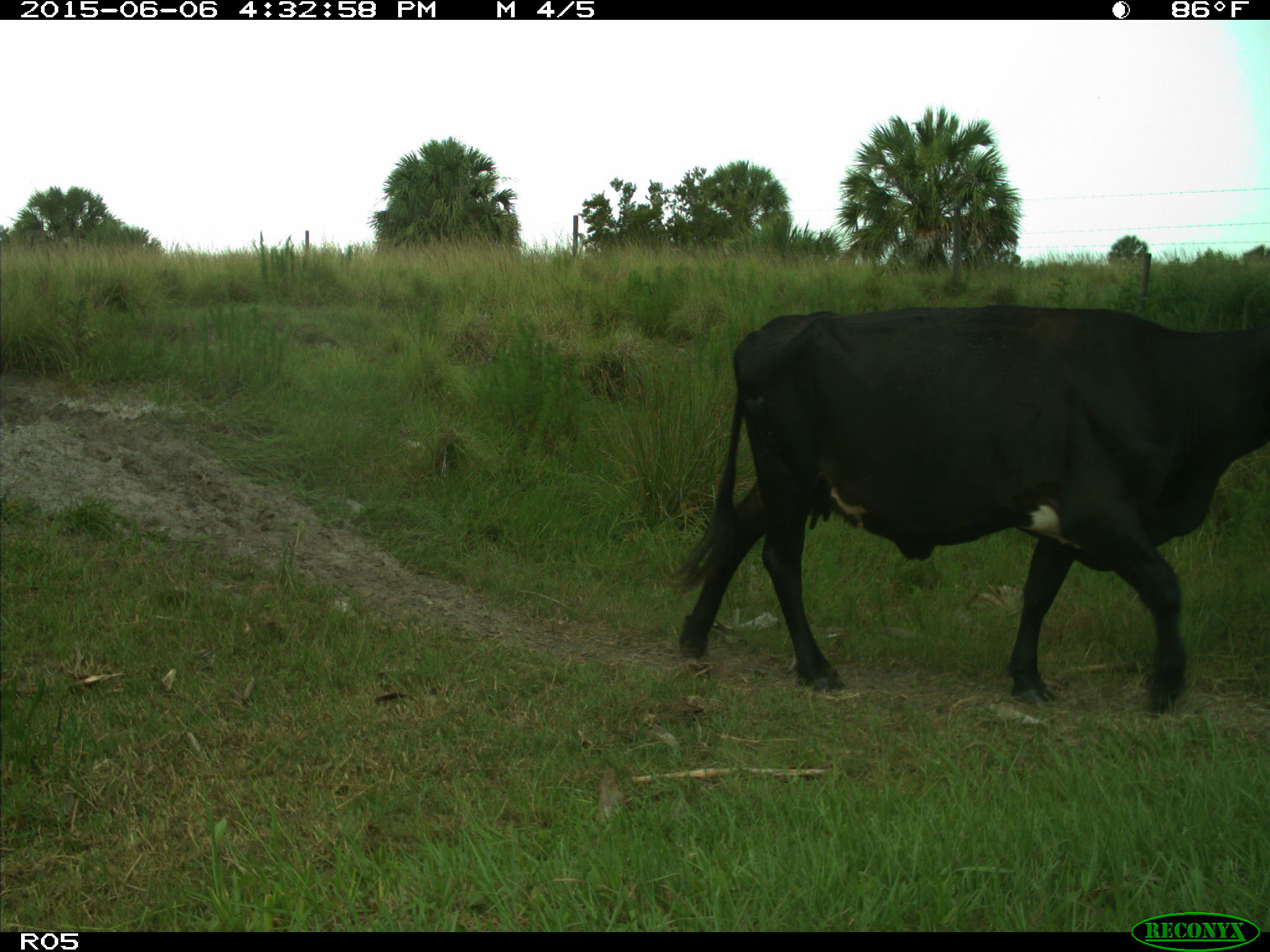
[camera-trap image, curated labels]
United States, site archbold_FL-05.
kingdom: Animalia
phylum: Chordata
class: Mammalia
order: Artiodactyla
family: Bovidae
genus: Bos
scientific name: Bos taurus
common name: domestic cow